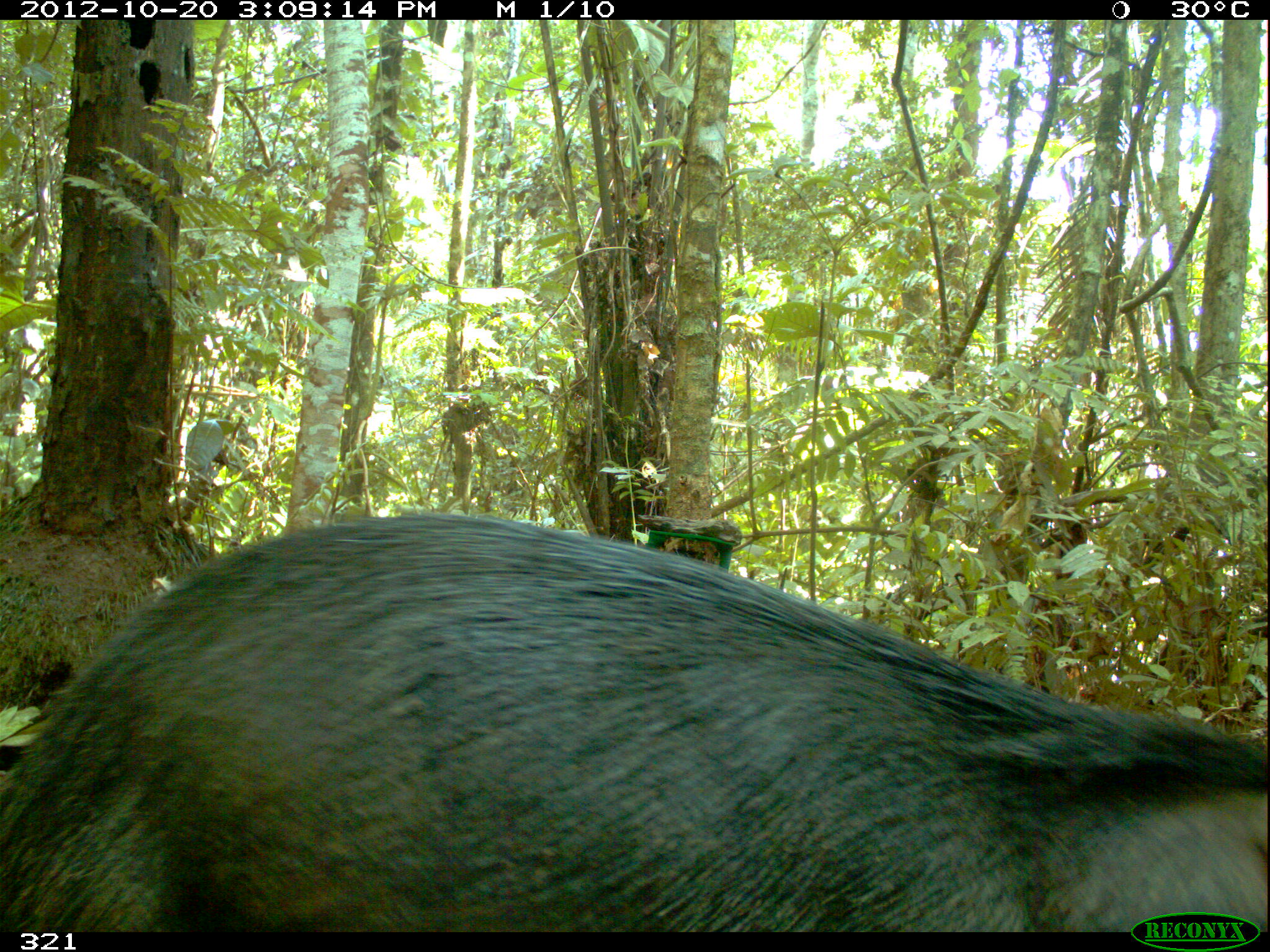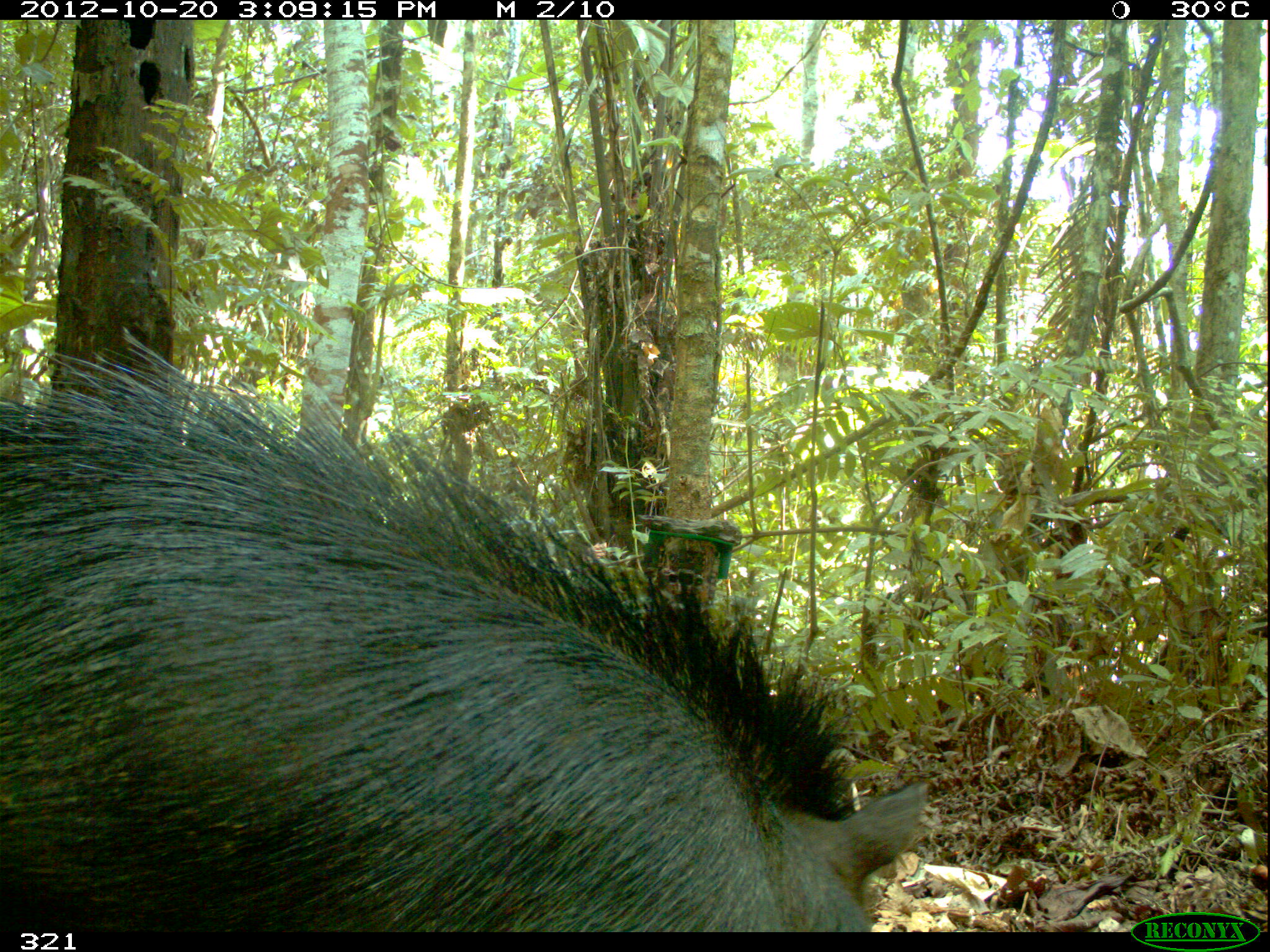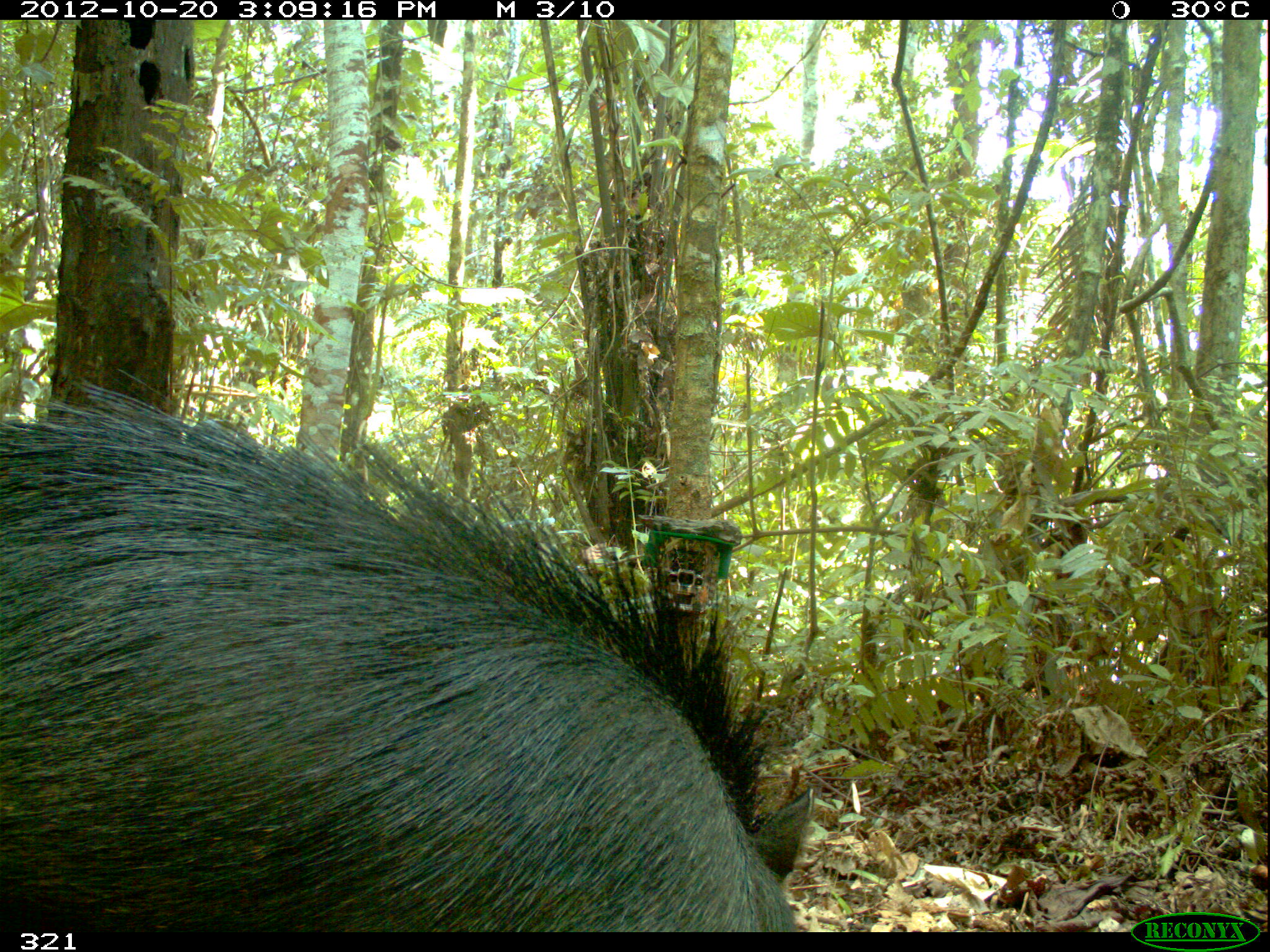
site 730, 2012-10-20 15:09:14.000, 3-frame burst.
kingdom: Animalia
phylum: Chordata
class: Mammalia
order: Artiodactyla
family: Tayassuidae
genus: Tayassu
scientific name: Tayassu pecari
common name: white-lipped peccary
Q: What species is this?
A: Tayassu pecari (white-lipped peccary).